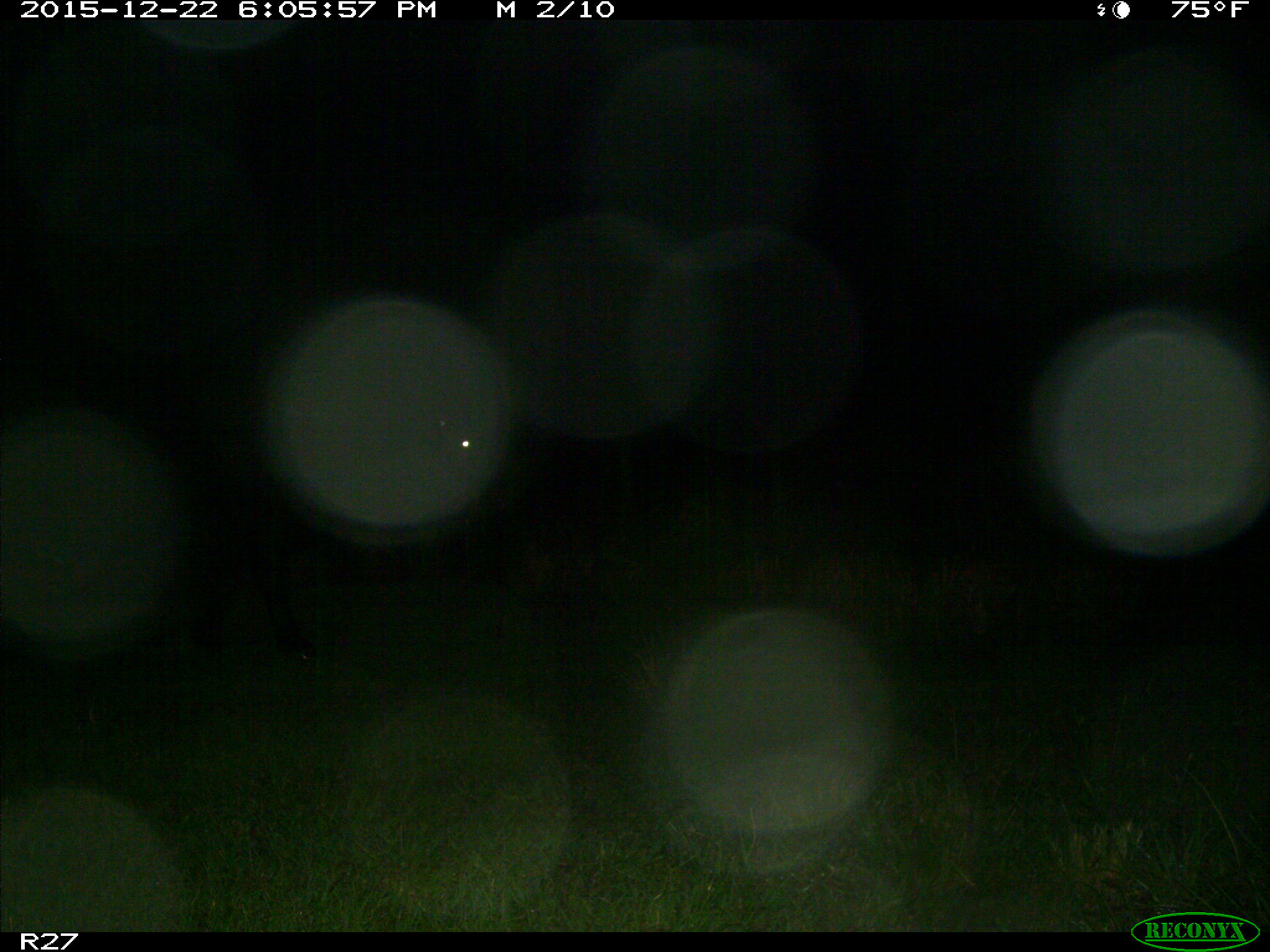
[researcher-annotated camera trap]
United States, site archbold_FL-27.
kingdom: Animalia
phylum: Chordata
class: Mammalia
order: Artiodactyla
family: Bovidae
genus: Bos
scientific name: Bos taurus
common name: domestic cow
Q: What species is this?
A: Bos taurus (domestic cow).